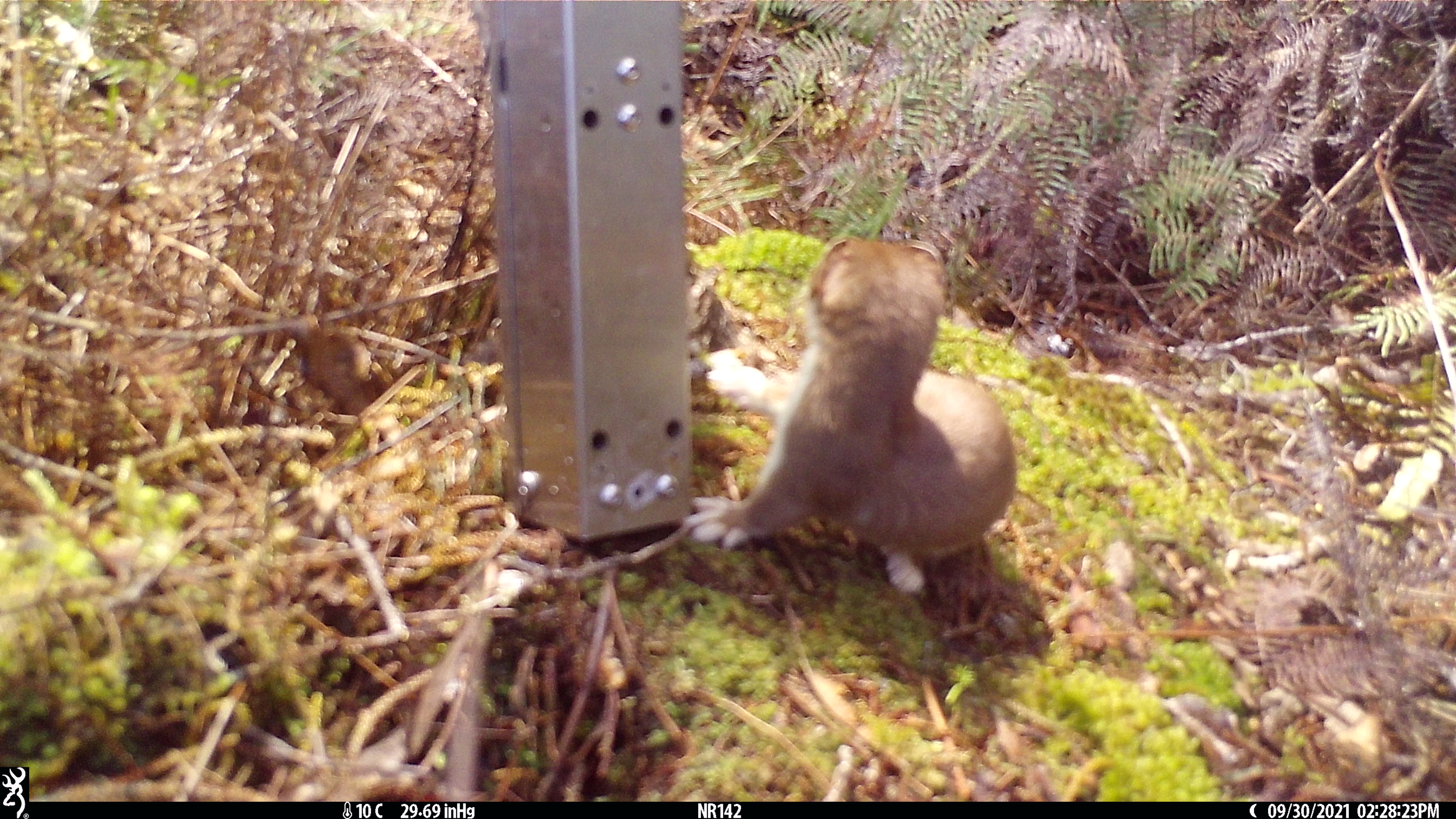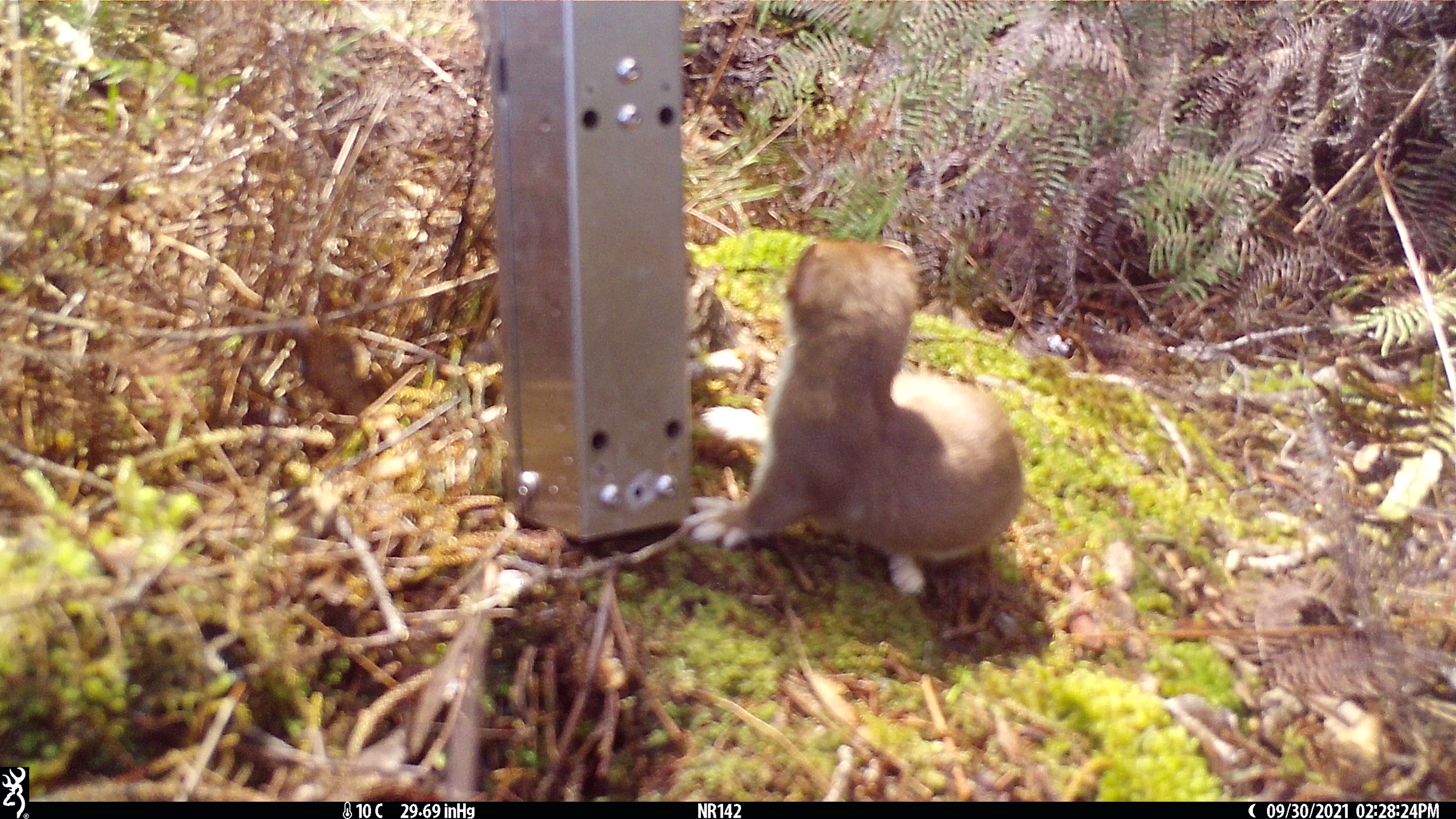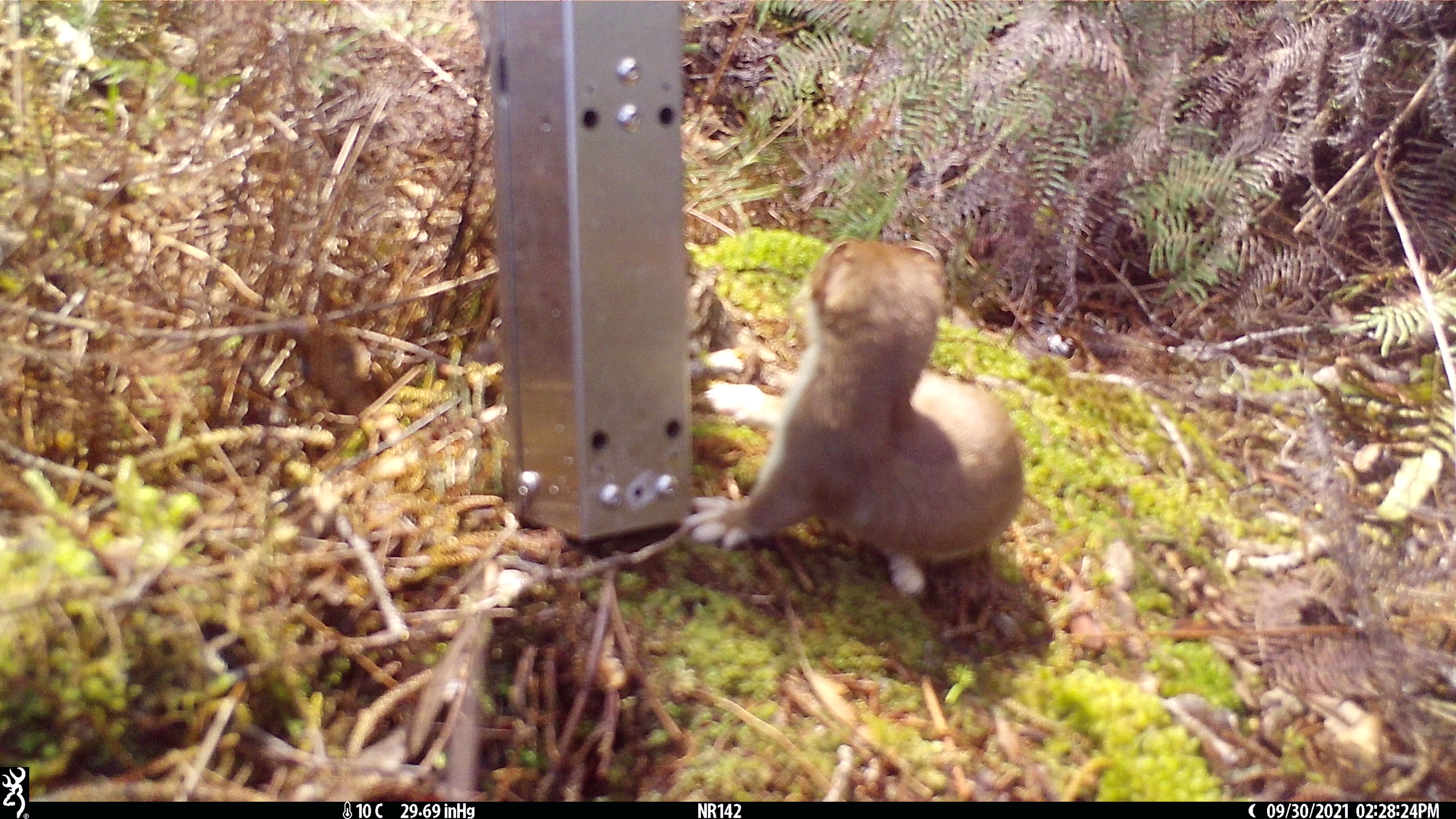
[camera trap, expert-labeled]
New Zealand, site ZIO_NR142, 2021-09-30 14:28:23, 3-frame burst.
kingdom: Animalia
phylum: Chordata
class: Mammalia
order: Carnivora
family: Mustelidae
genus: Mustela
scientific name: Mustela erminea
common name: stoat